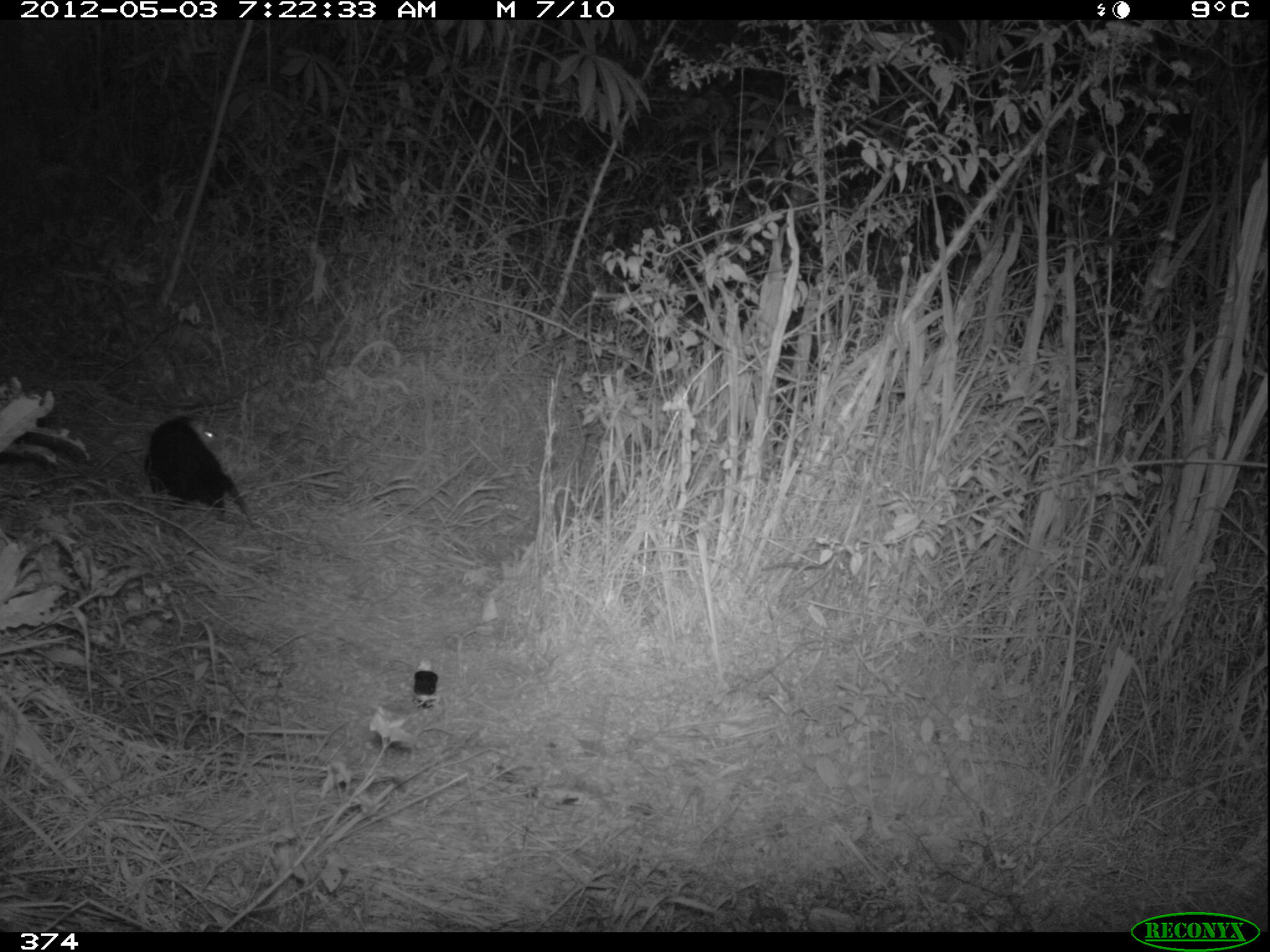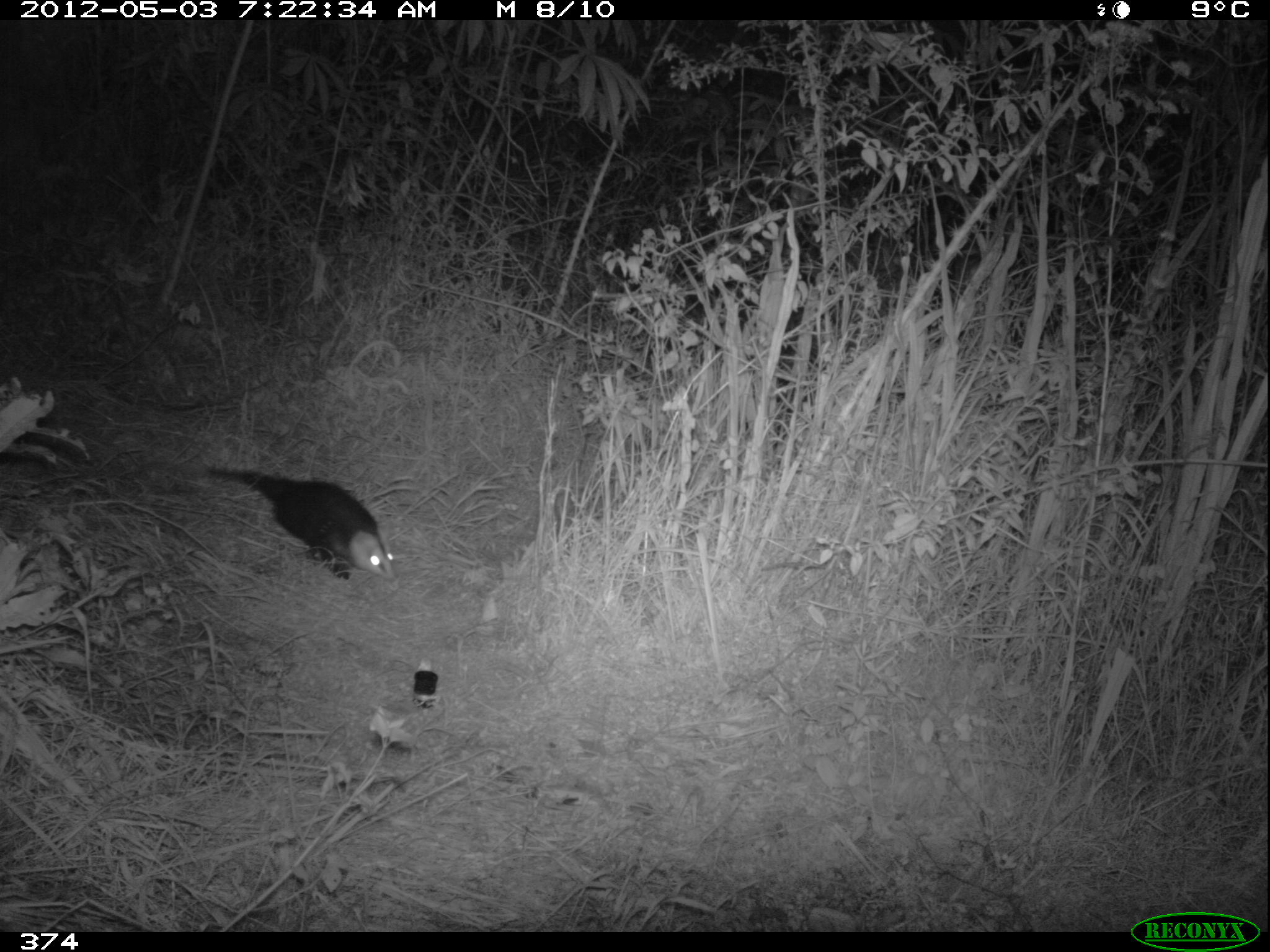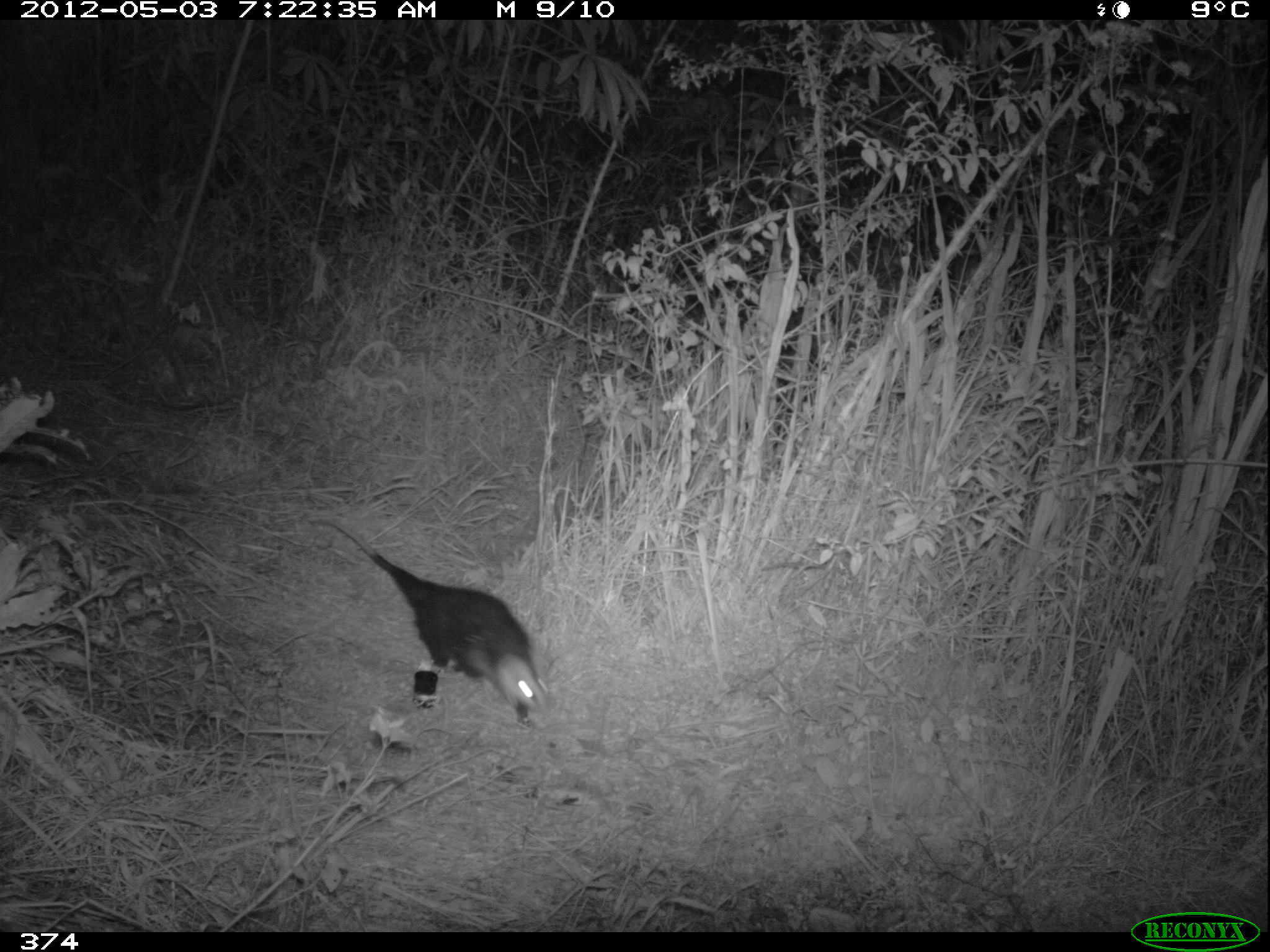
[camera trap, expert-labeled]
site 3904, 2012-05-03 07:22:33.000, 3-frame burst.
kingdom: Animalia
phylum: Chordata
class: Mammalia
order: Didelphimorphia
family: Didelphidae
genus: Didelphis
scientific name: Didelphis pernigra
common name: andean white-eared opossum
Didelphis pernigra (andean white-eared opossum).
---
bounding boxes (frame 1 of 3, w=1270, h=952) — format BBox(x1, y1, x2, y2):
didelphis pernigra: BBox(144, 412, 257, 530)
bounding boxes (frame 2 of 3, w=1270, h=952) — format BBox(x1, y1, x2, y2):
didelphis pernigra: BBox(146, 455, 398, 585)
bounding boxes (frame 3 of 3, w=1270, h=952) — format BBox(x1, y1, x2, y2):
didelphis pernigra: BBox(311, 514, 557, 729)